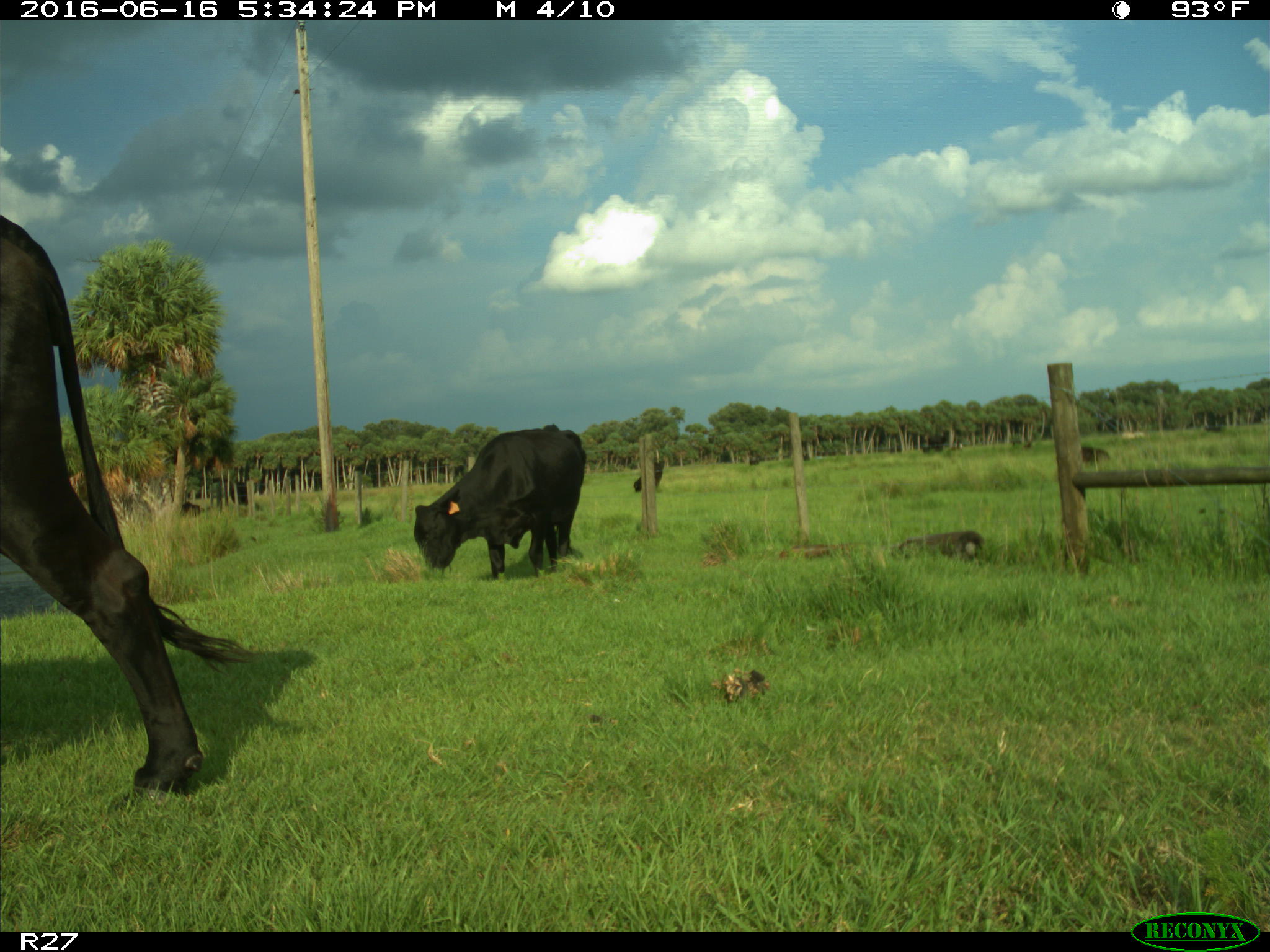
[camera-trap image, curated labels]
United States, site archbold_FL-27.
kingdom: Animalia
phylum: Chordata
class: Mammalia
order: Artiodactyla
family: Bovidae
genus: Bos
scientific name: Bos taurus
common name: domestic cow